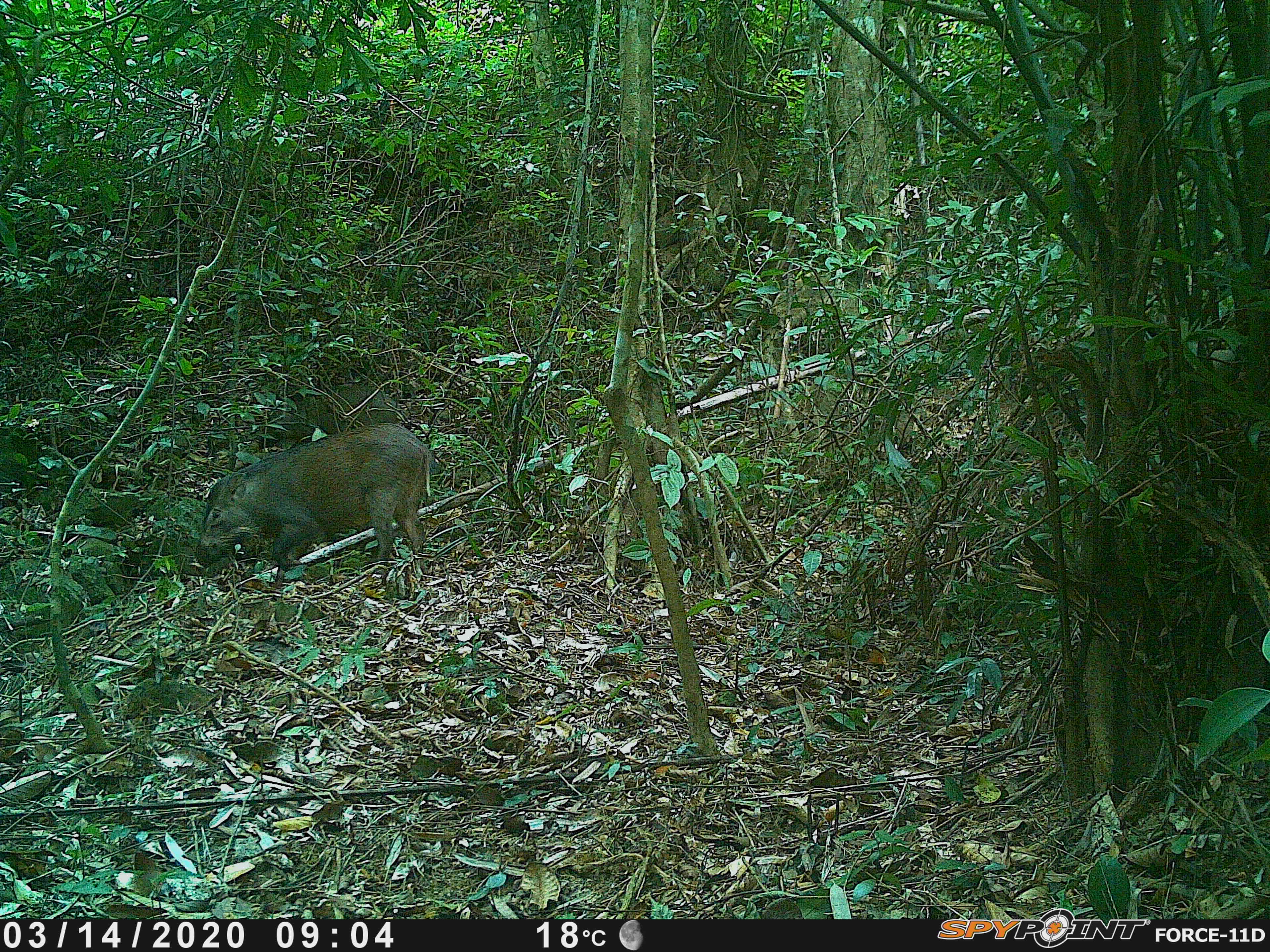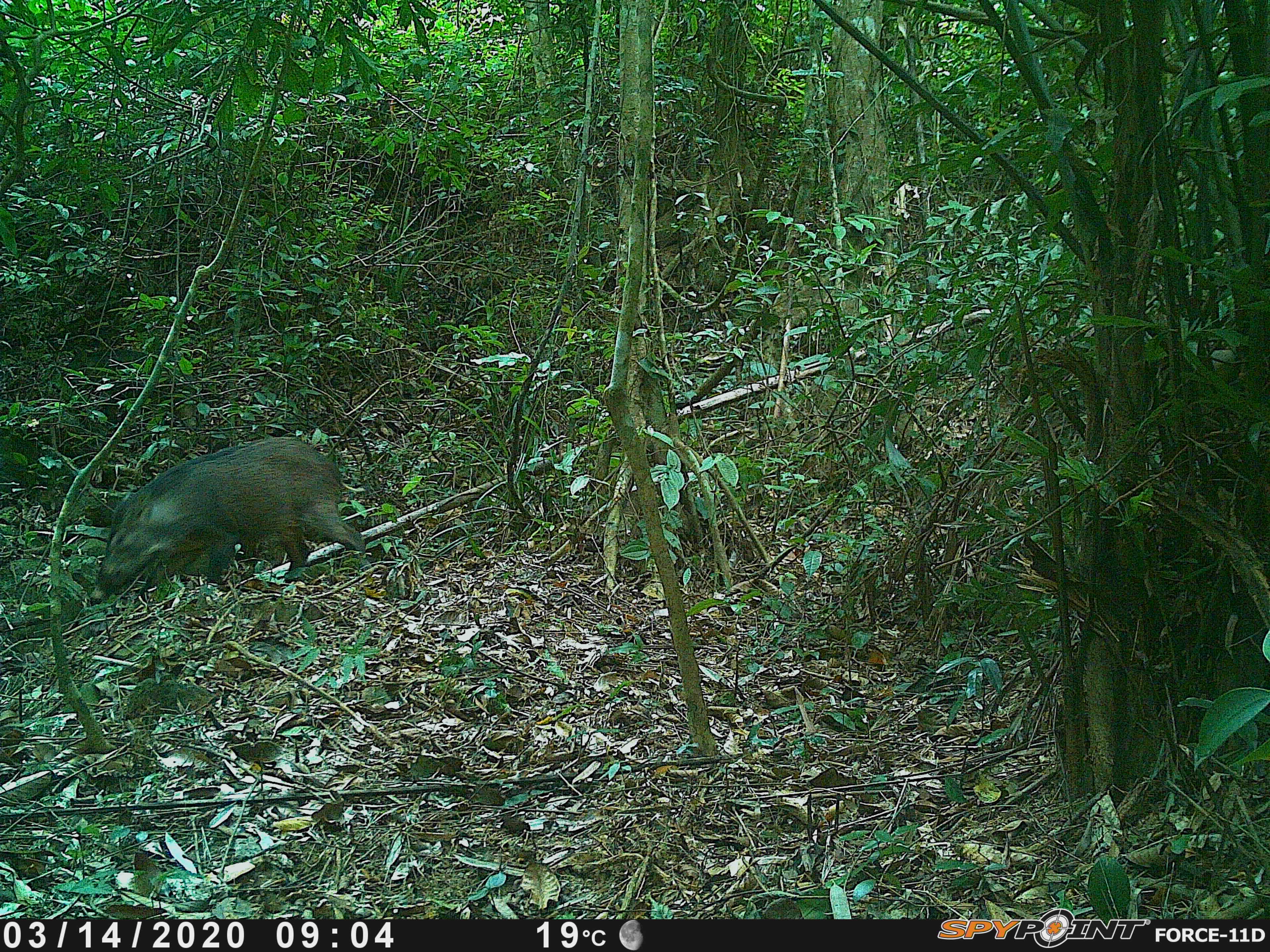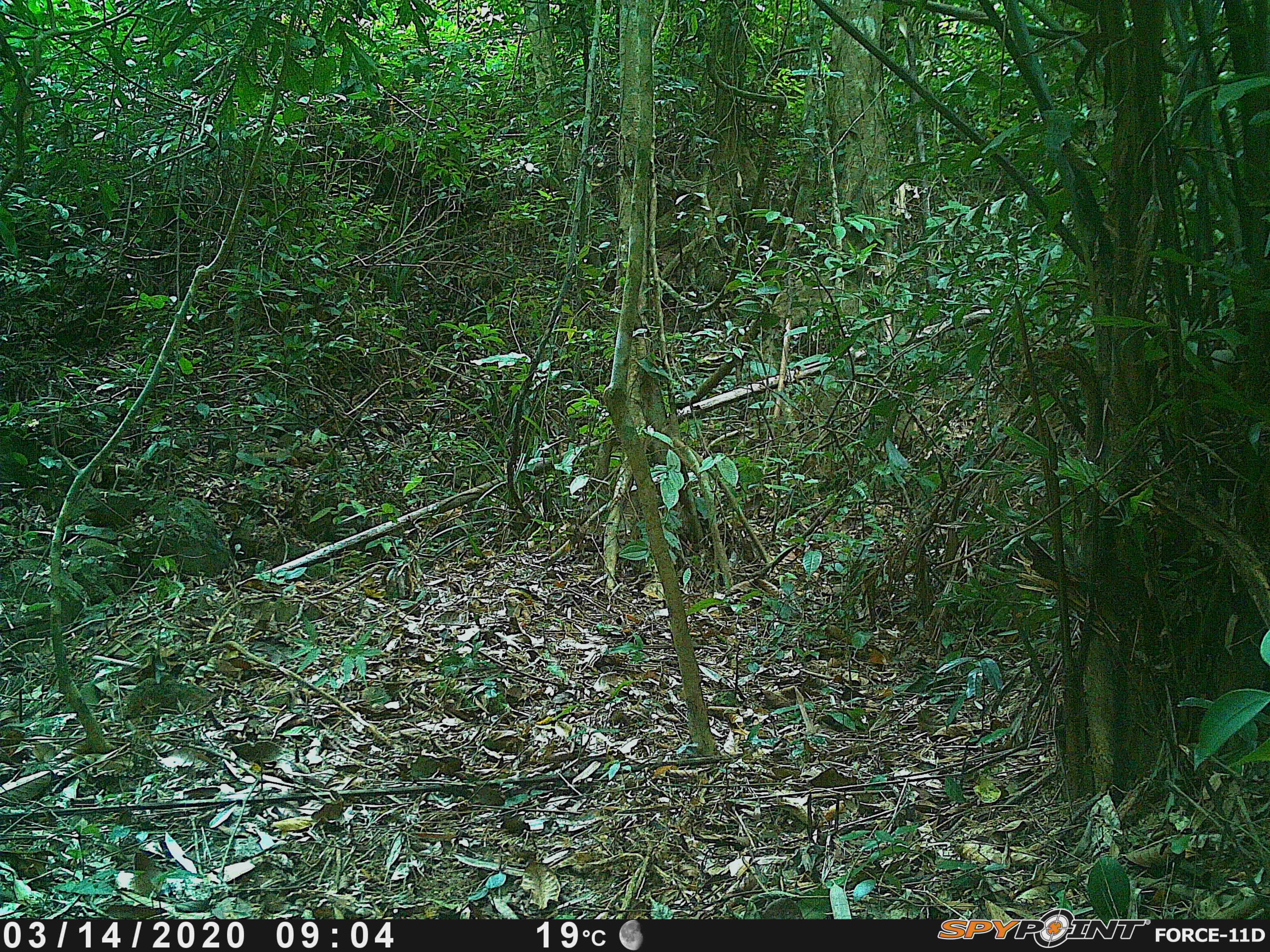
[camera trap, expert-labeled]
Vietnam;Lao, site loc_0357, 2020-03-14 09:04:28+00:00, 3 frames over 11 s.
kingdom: Animalia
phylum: Chordata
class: Mammalia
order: Artiodactyla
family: Suidae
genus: Sus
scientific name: Sus scrofa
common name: eurasian wild pig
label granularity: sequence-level